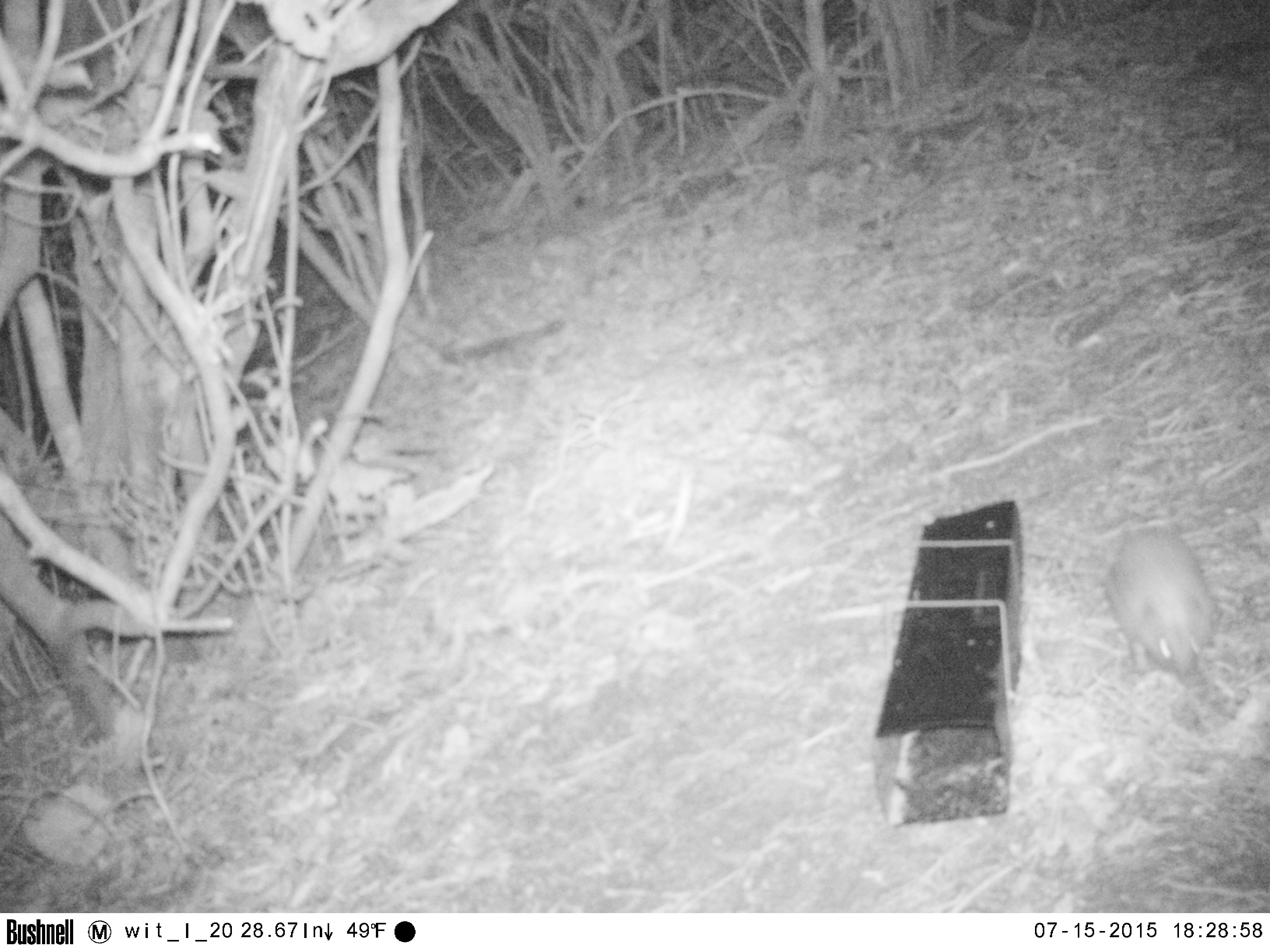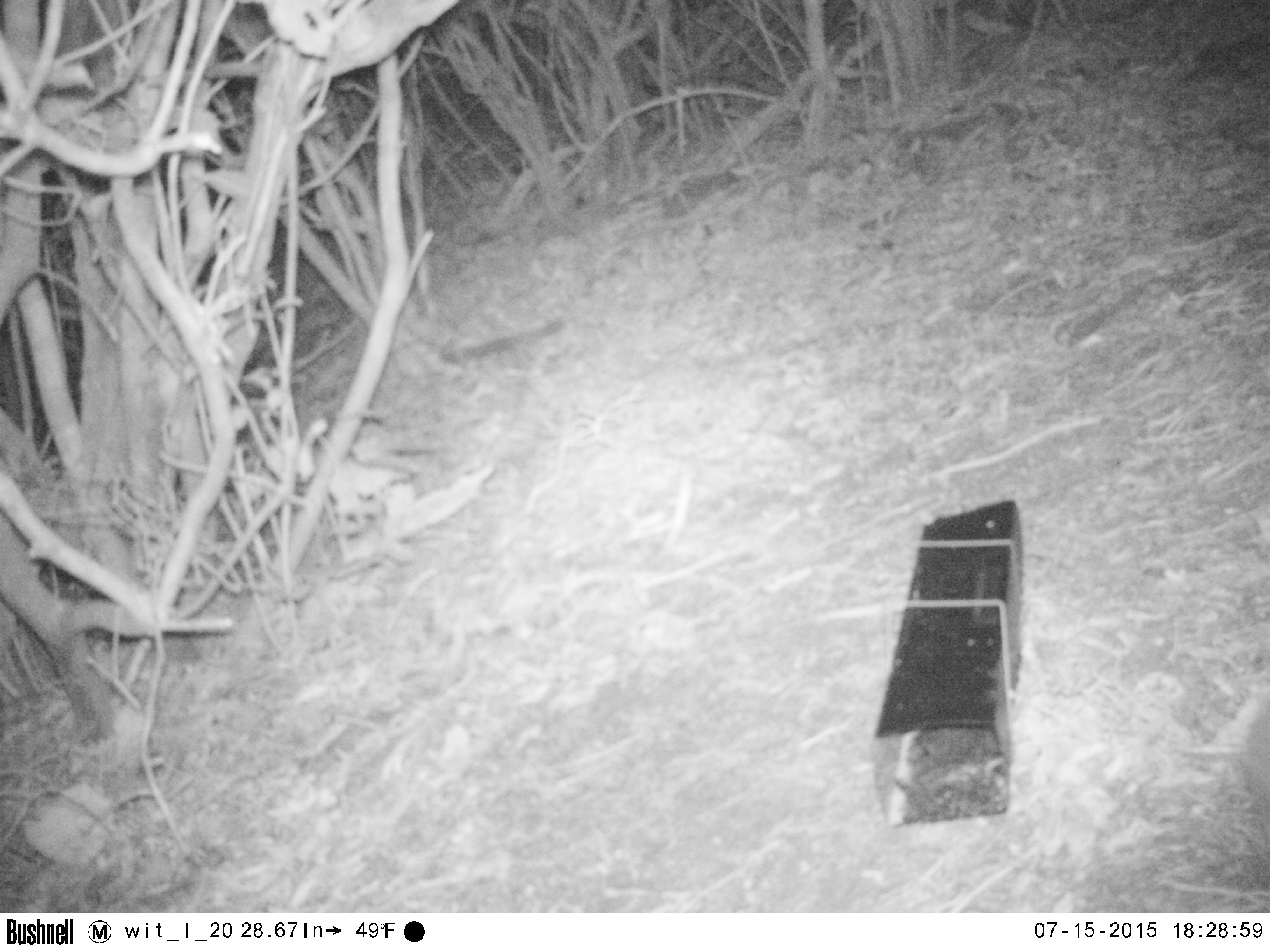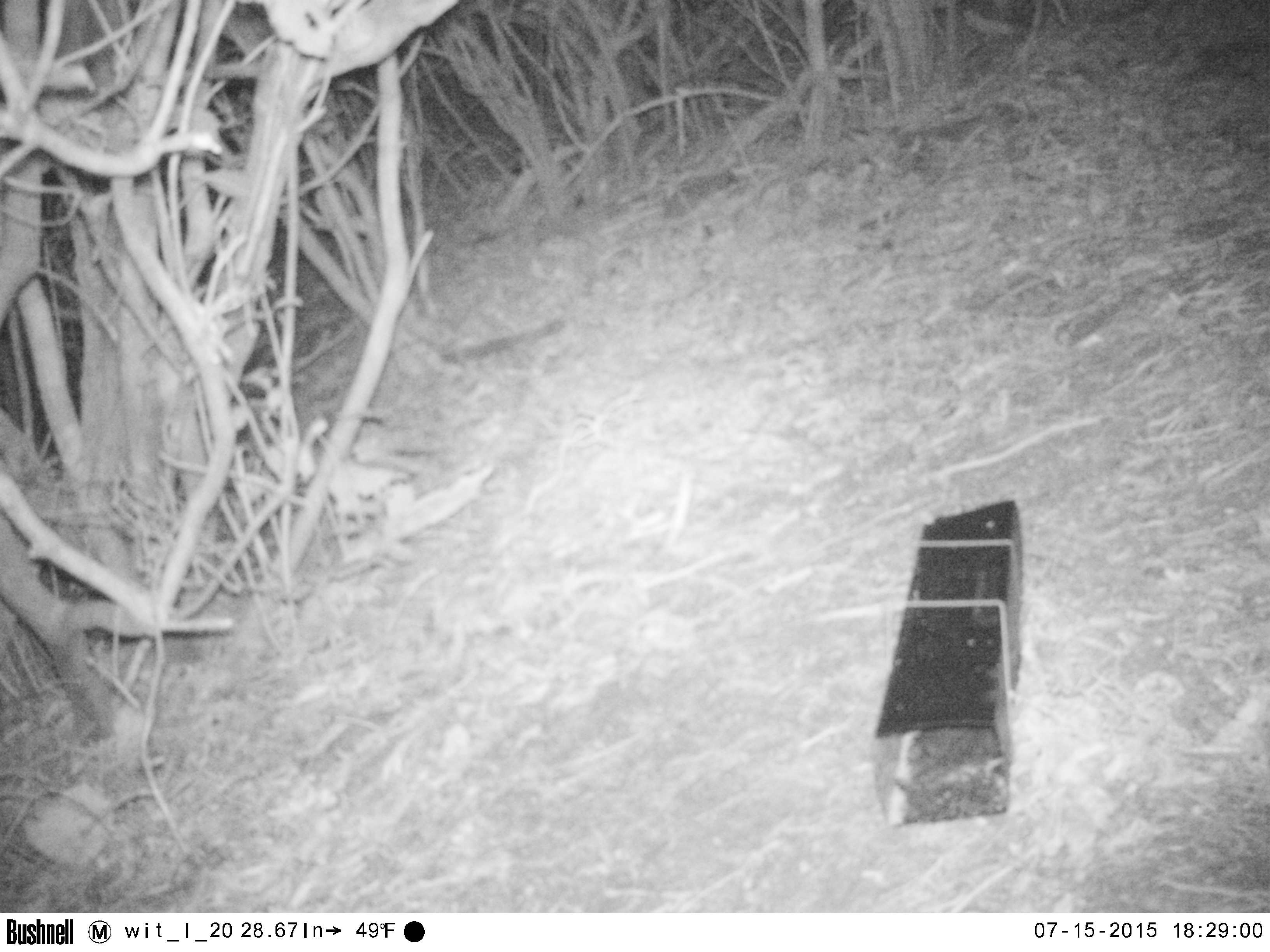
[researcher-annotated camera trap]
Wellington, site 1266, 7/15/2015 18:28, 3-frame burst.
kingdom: Animalia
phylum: Chordata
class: Mammalia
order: Eulipotyphla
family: Erinaceidae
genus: Erinaceus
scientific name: Erinaceus europaeus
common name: hedgehog